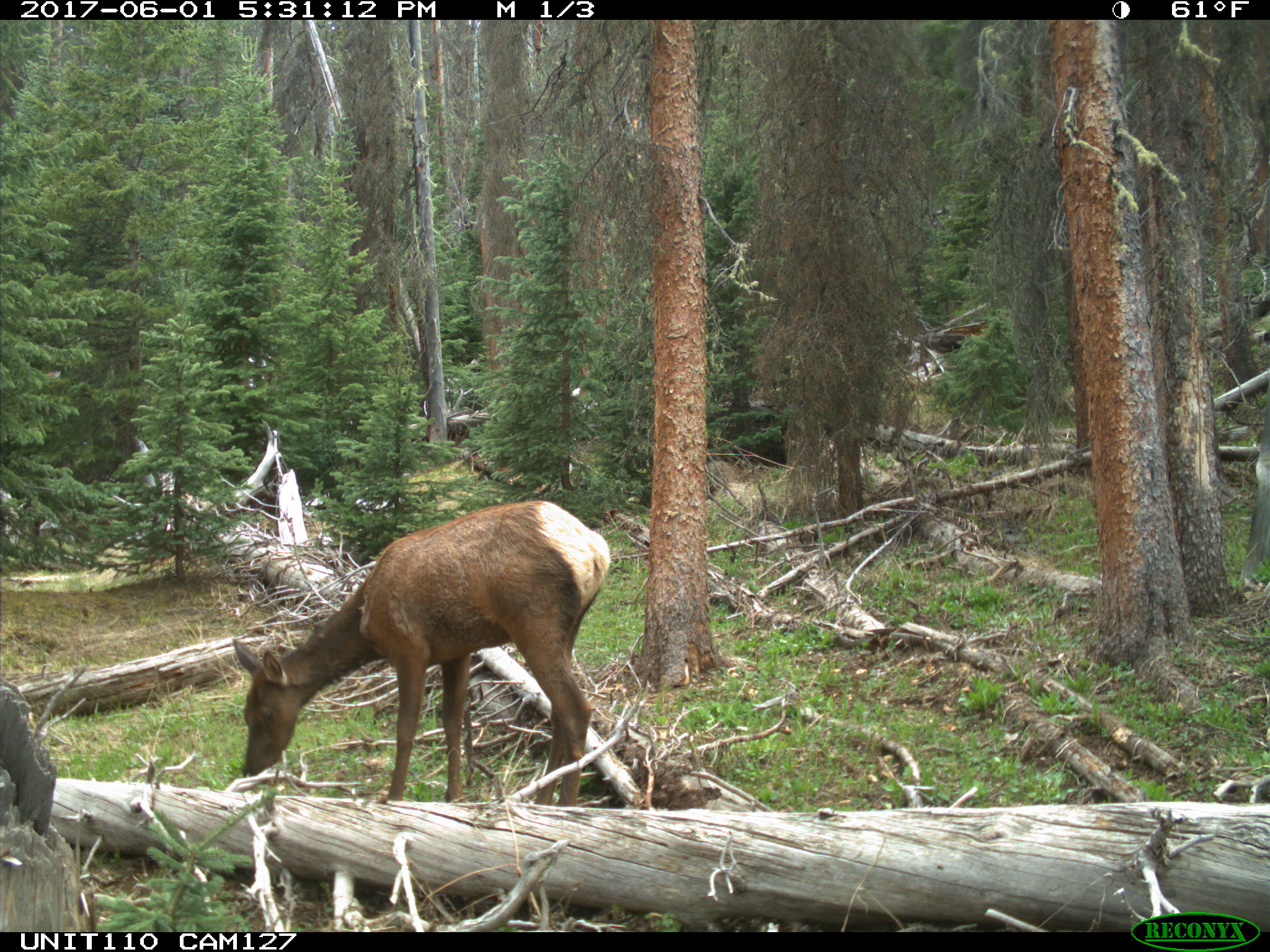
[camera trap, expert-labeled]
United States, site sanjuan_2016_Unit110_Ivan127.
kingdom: Animalia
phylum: Chordata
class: Mammalia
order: Artiodactyla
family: Cervidae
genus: Cervus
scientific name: Cervus elaphus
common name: red deer